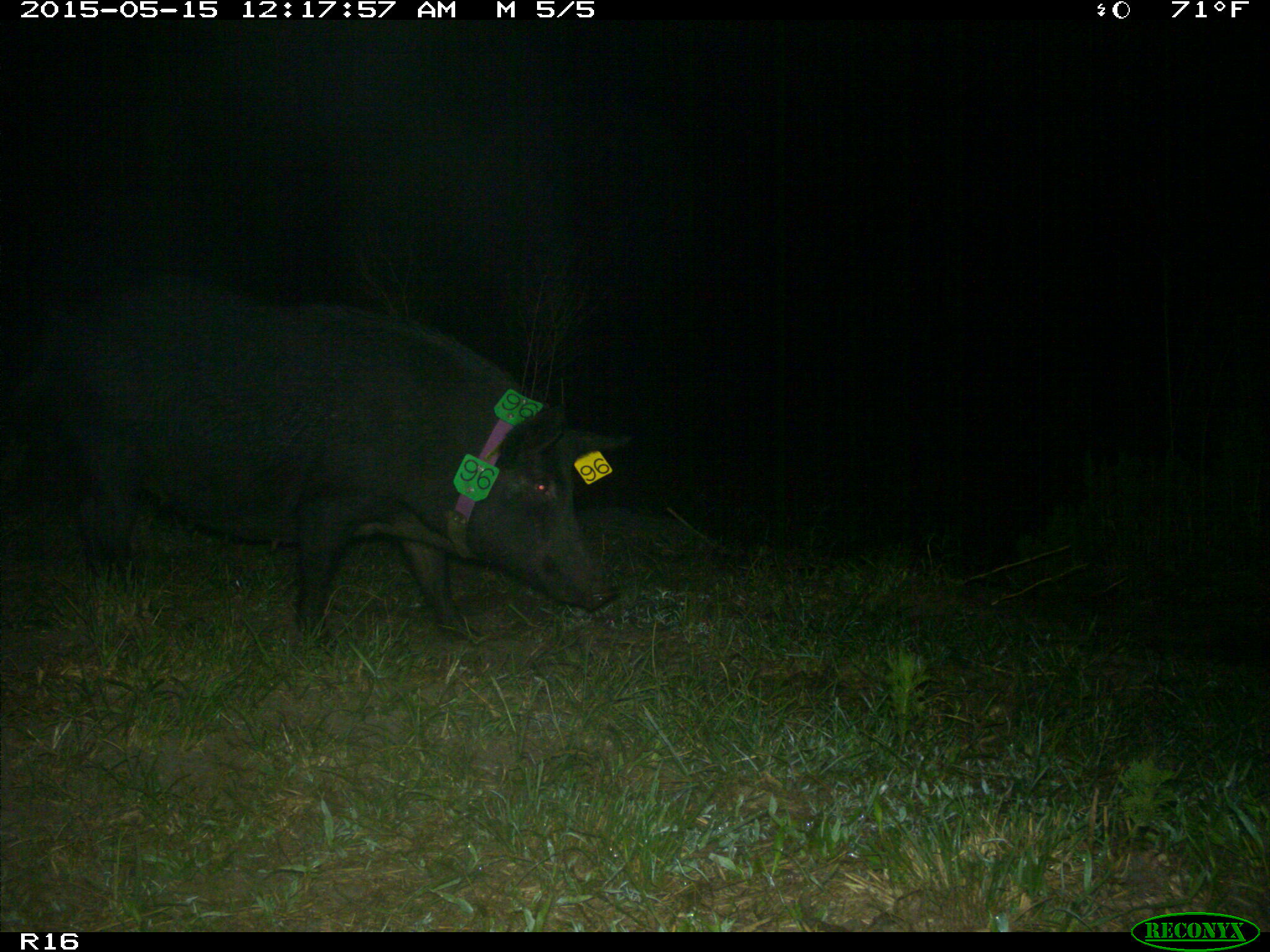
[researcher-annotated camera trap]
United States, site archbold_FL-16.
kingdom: Animalia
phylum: Chordata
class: Mammalia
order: Artiodactyla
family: Suidae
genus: Sus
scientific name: Sus scrofa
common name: wild boar